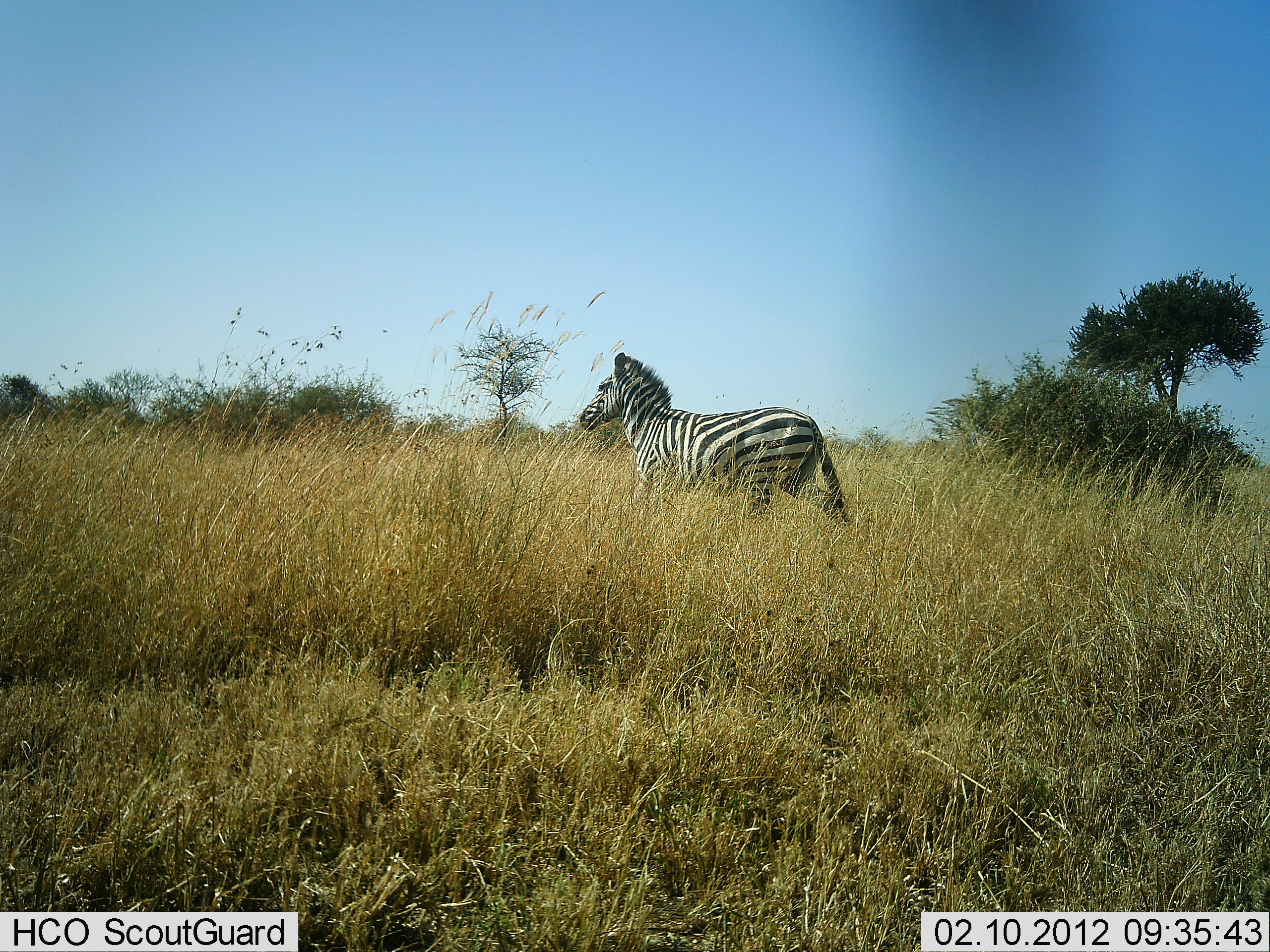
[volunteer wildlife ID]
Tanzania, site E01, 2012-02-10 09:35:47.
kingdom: Animalia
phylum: Chordata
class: Mammalia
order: Perissodactyla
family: Equidae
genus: Equus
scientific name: Equus quagga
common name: plains zebra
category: zebra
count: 1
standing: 13%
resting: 0%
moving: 93%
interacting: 0%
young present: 0%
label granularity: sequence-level